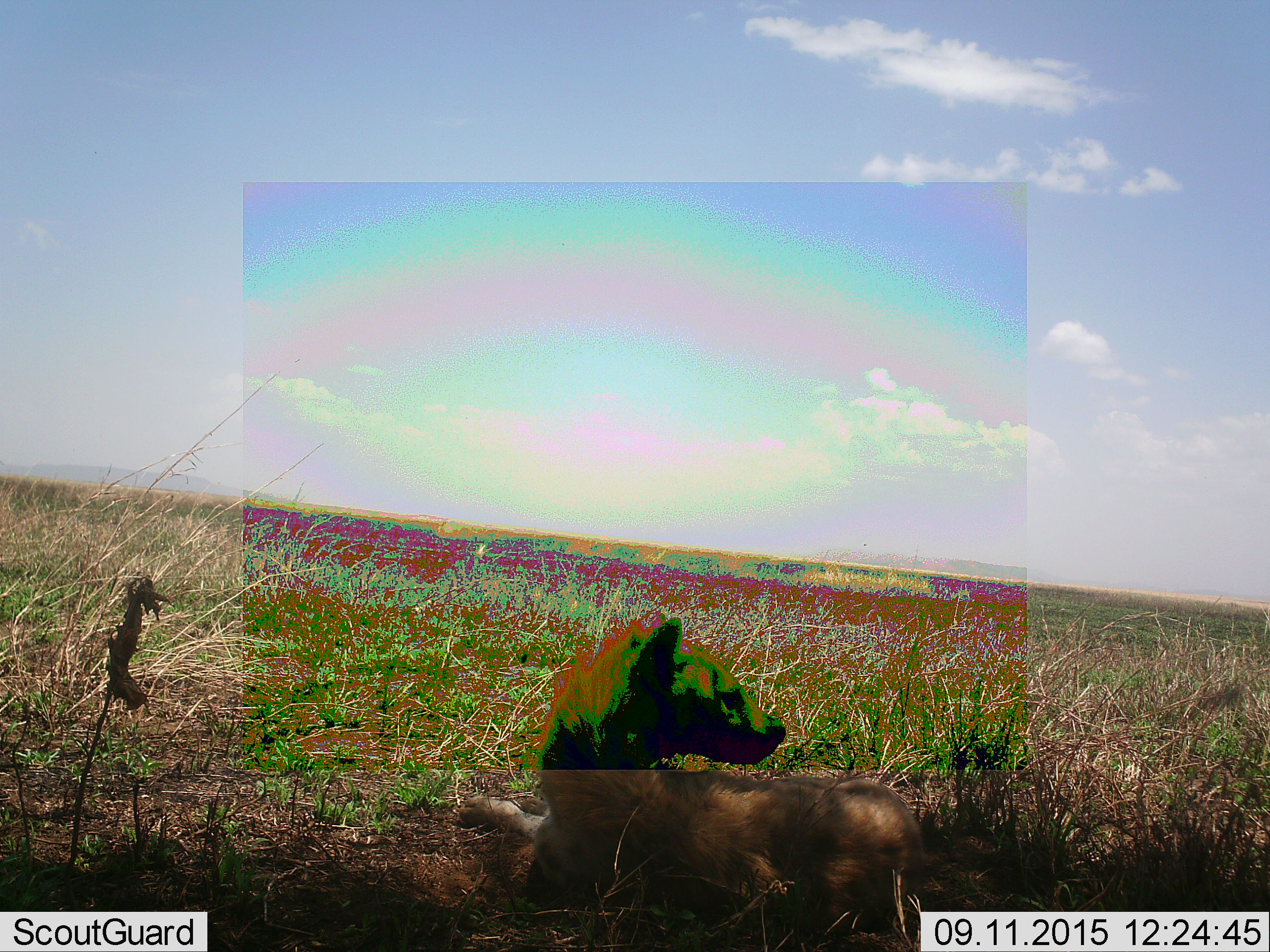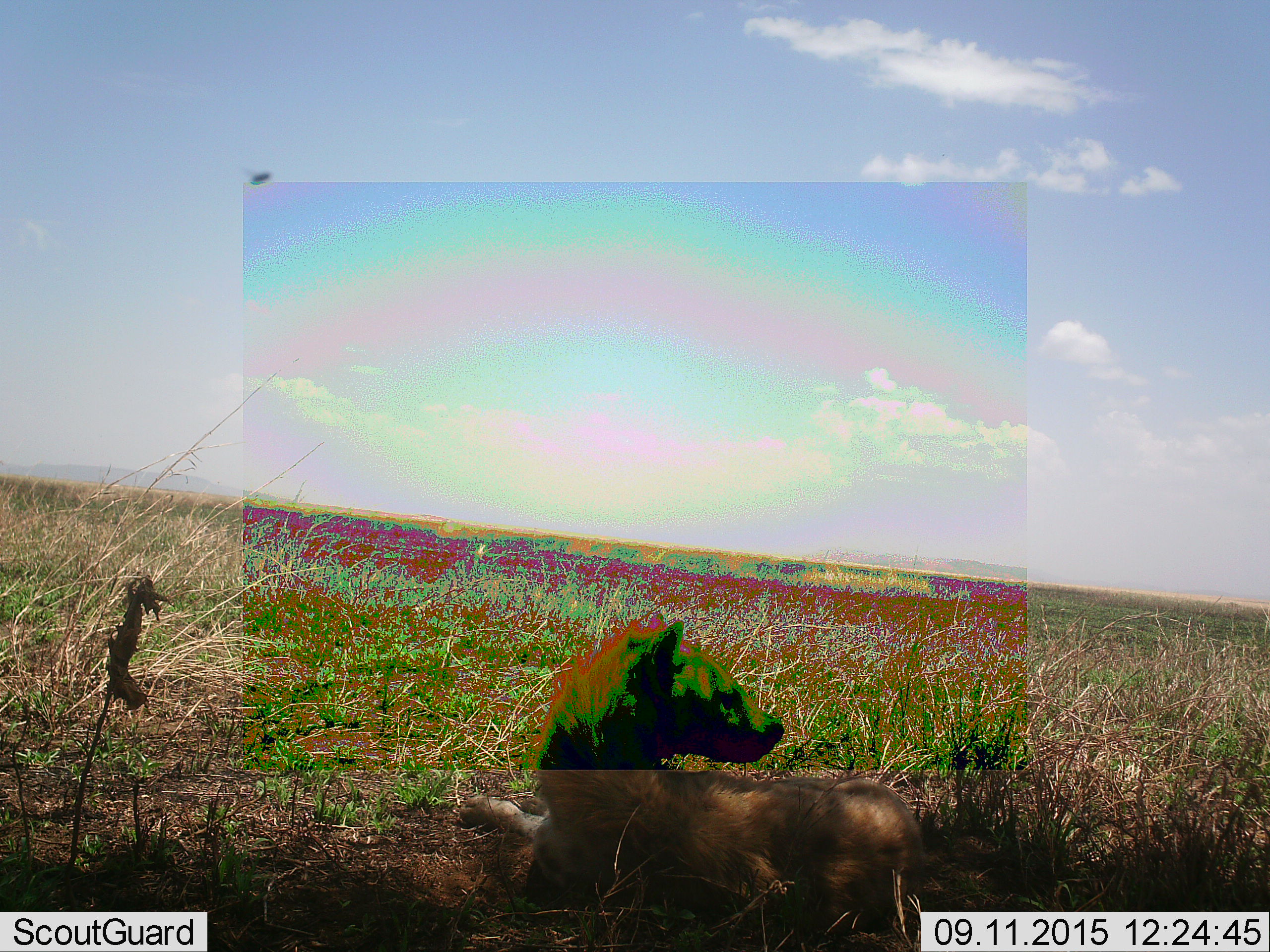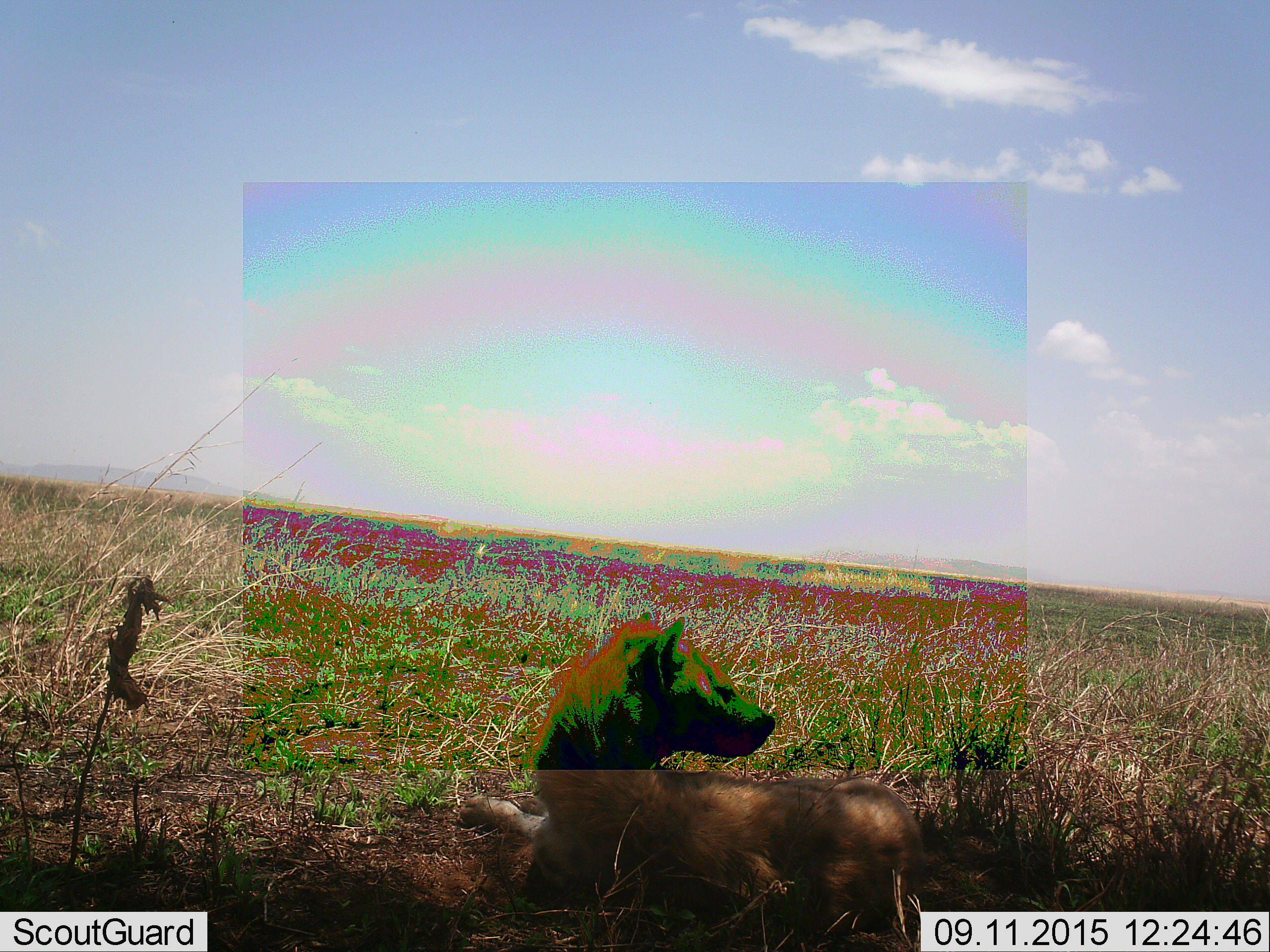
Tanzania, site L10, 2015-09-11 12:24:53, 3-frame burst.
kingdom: Animalia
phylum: Chordata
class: Mammalia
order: Carnivora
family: Hyaenidae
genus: Crocuta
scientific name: Crocuta crocuta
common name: spotted hyena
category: hyenaspotted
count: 1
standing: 0%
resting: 100%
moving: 0%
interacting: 0%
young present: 29%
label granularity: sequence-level